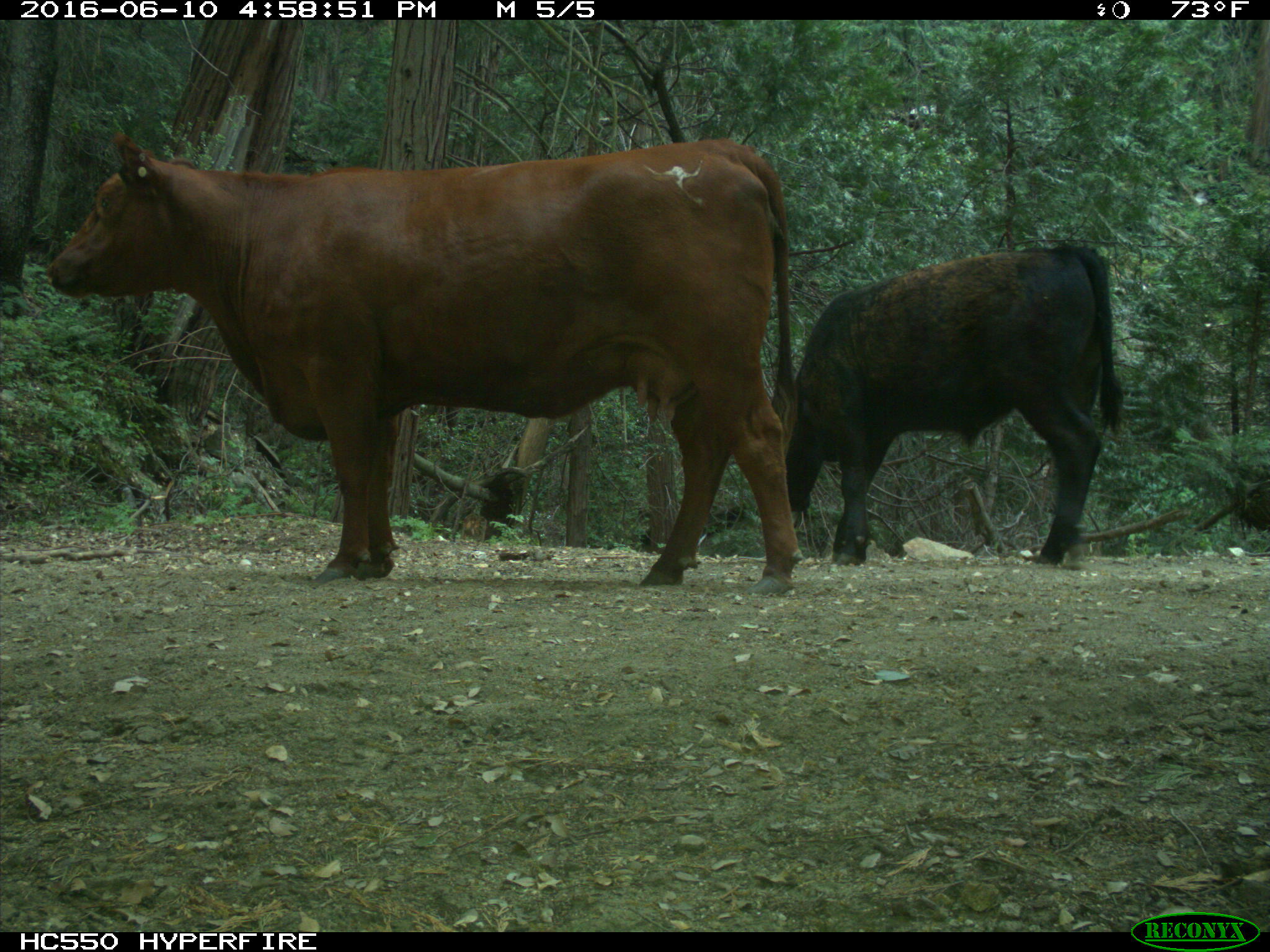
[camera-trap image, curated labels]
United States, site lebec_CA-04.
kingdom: Animalia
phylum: Chordata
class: Mammalia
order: Artiodactyla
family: Bovidae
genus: Bos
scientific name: Bos taurus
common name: domestic cow